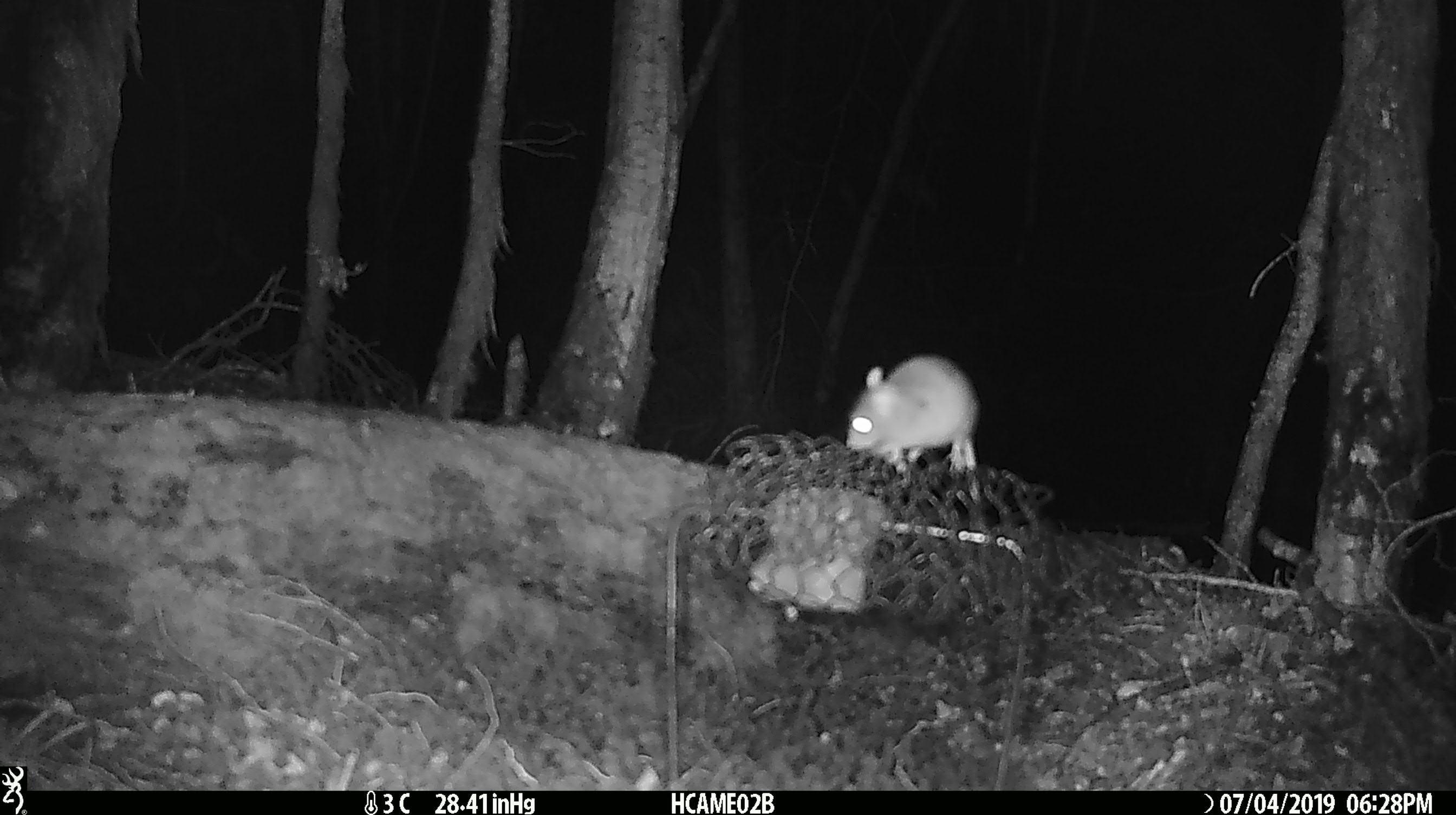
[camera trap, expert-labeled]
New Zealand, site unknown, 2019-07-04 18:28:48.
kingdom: Animalia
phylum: Chordata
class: Mammalia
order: Rodentia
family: Muridae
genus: Mus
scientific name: Mus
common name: mouse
Mouse (Mus).